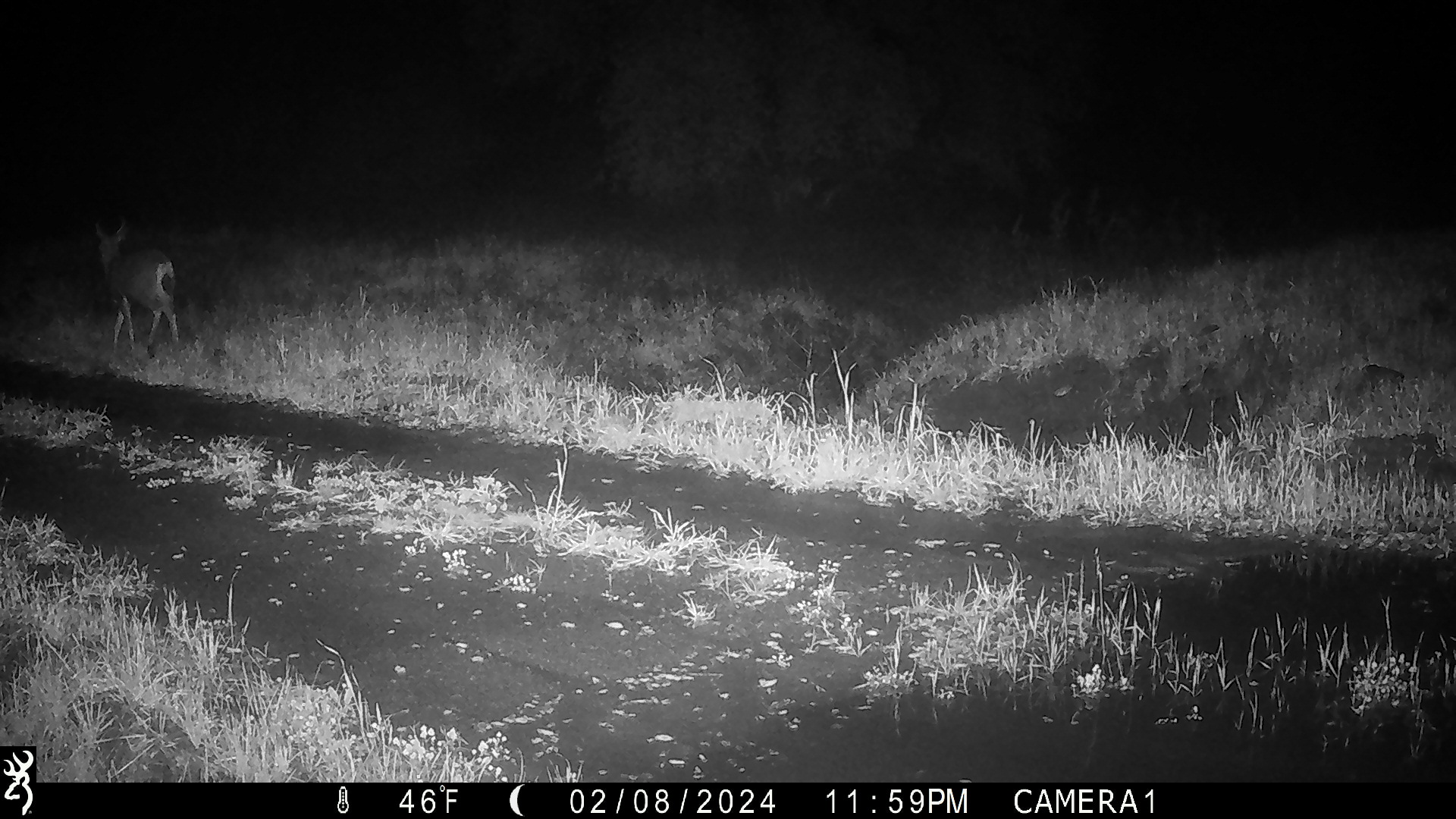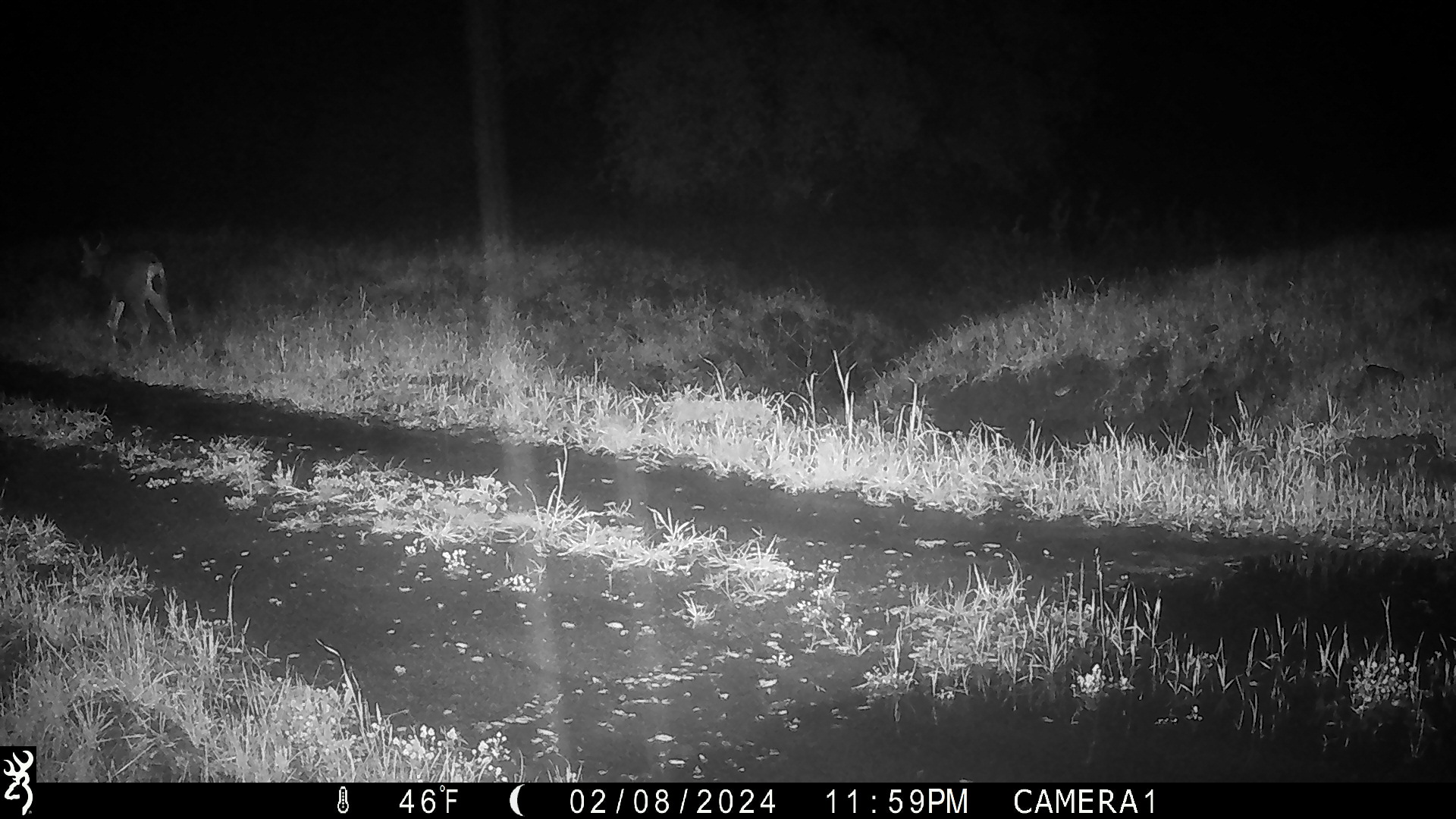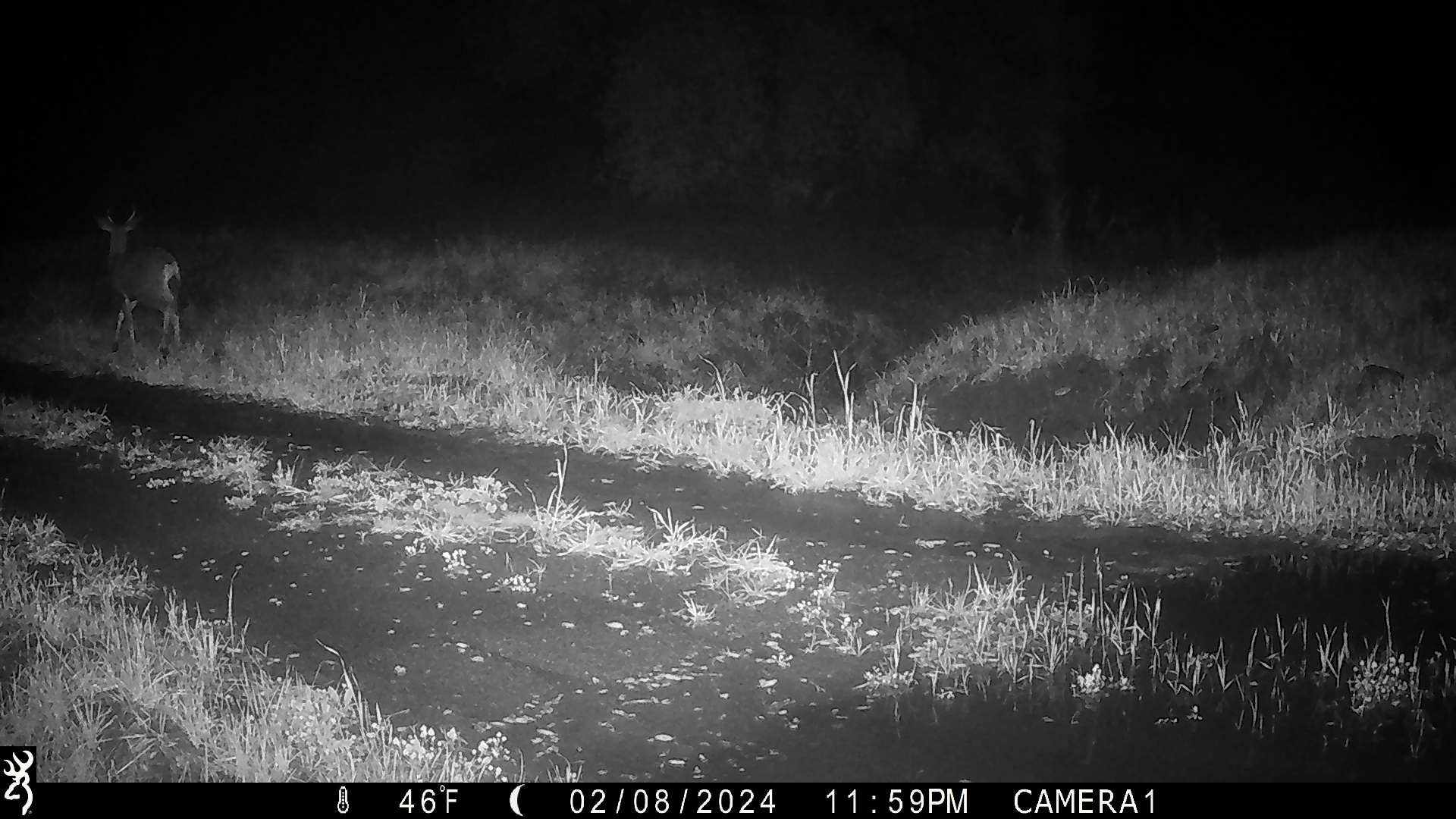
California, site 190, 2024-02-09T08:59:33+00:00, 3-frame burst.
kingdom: Animalia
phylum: Chordata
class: Mammalia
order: Artiodactyla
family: Cervidae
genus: Odocoileus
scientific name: Odocoileus hemionus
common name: mule deer